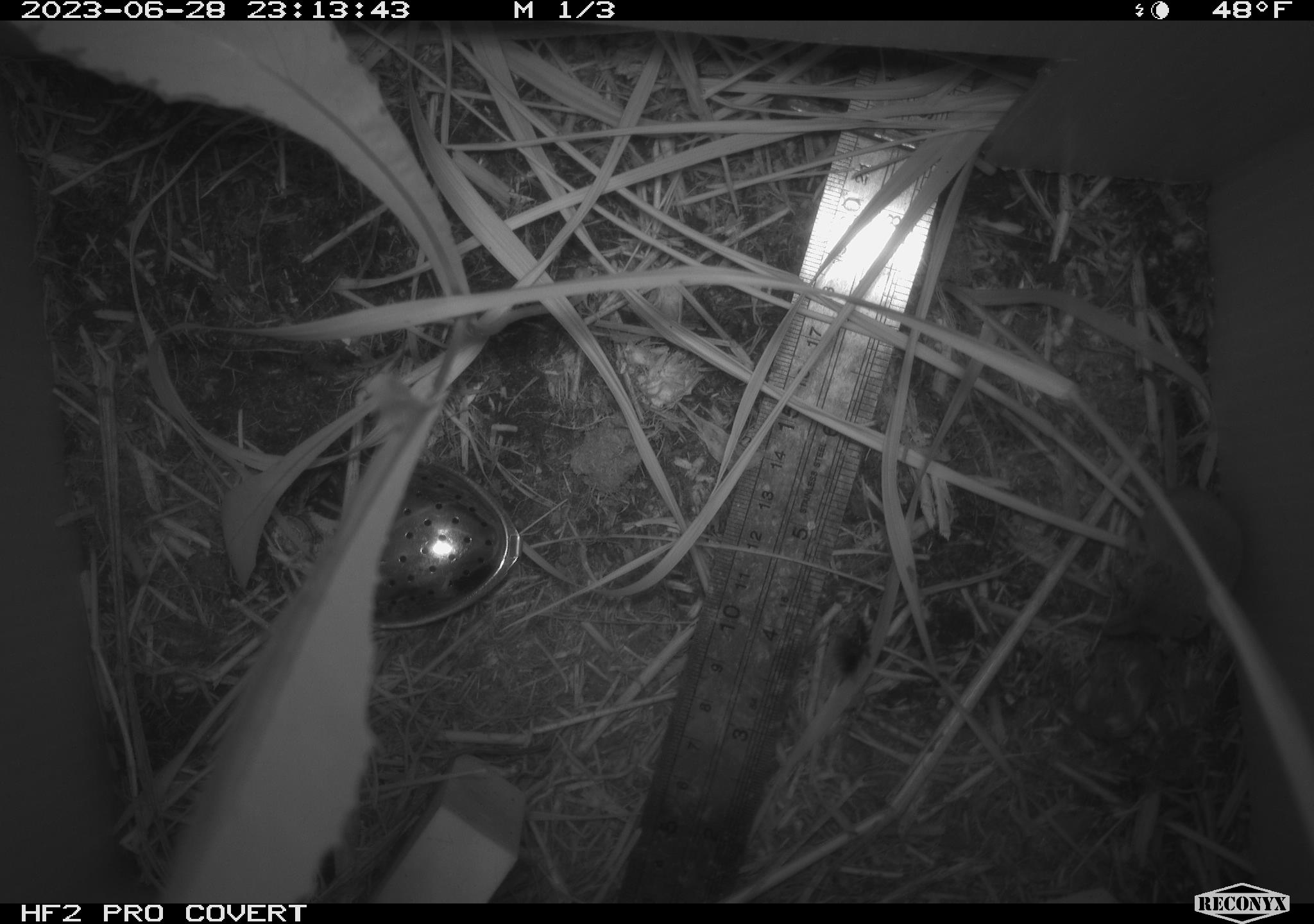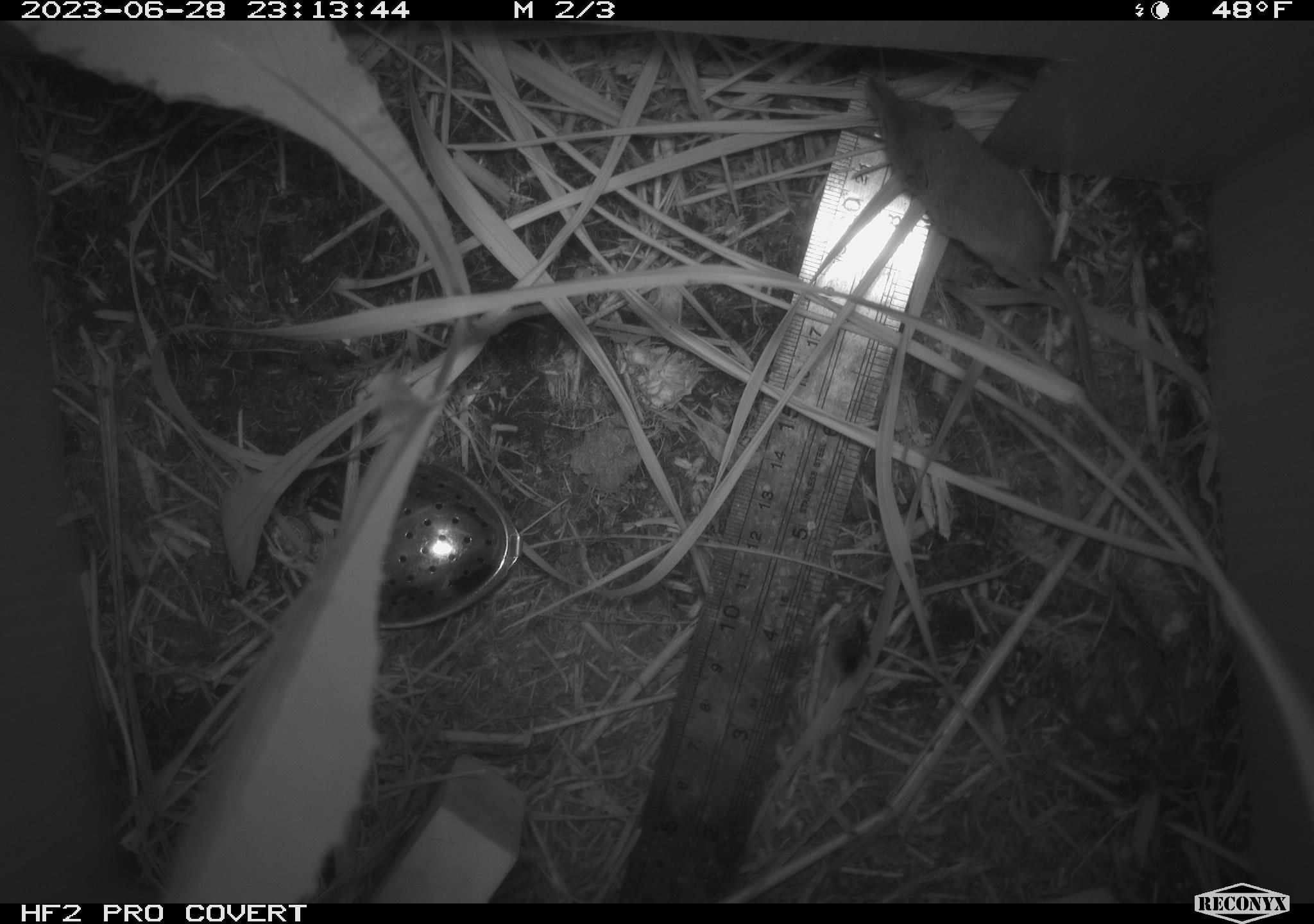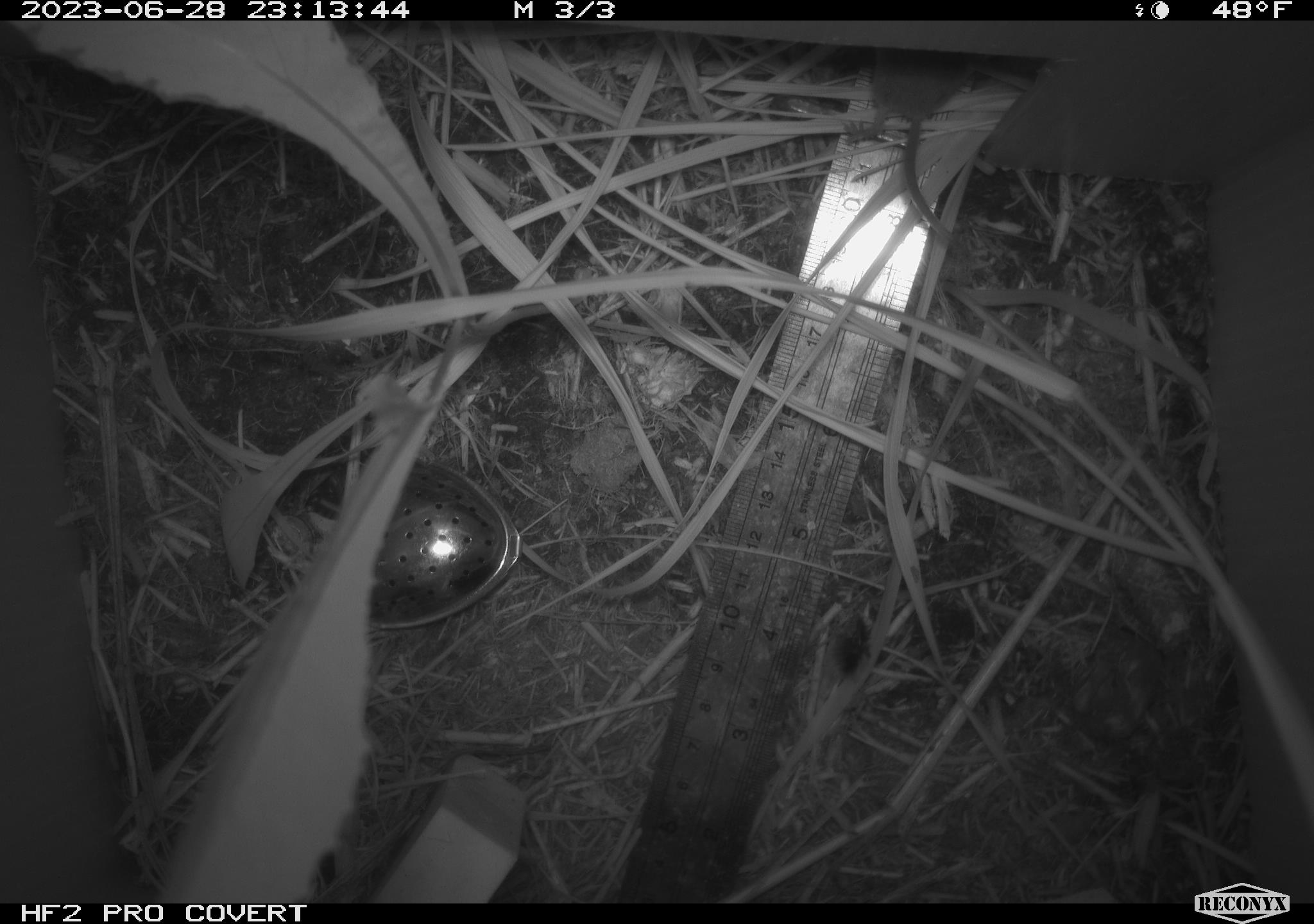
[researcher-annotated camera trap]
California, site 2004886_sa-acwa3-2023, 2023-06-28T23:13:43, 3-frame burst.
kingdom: Animalia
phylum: Chordata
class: Mammalia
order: Eulipotyphla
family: Soricidae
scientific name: Soricidae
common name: shrews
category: soricidae family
Soricidae family (shrews) (Soricidae).